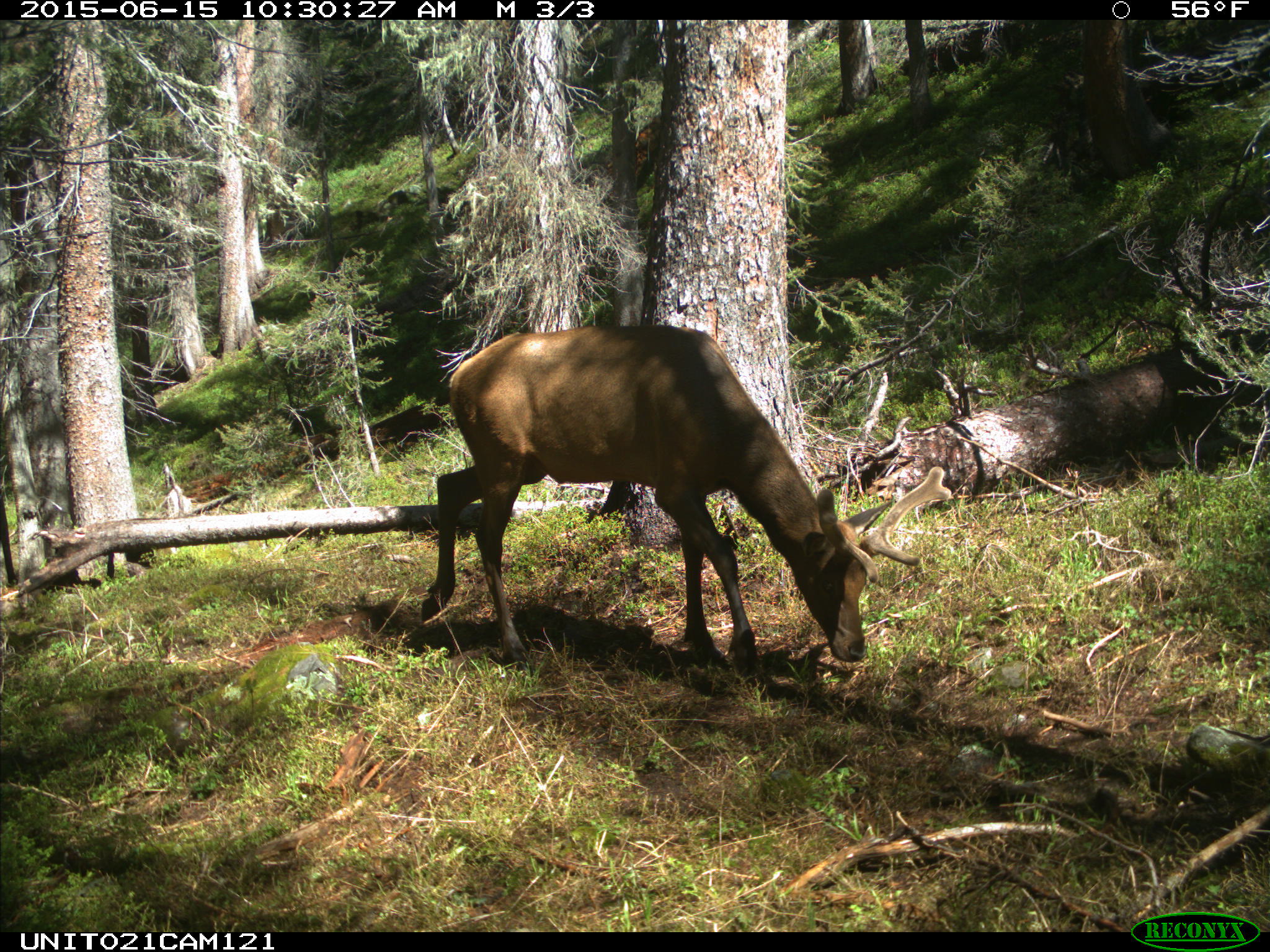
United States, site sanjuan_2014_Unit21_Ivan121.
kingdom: Animalia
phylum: Chordata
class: Mammalia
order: Artiodactyla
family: Cervidae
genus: Cervus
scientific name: Cervus elaphus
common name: red deer